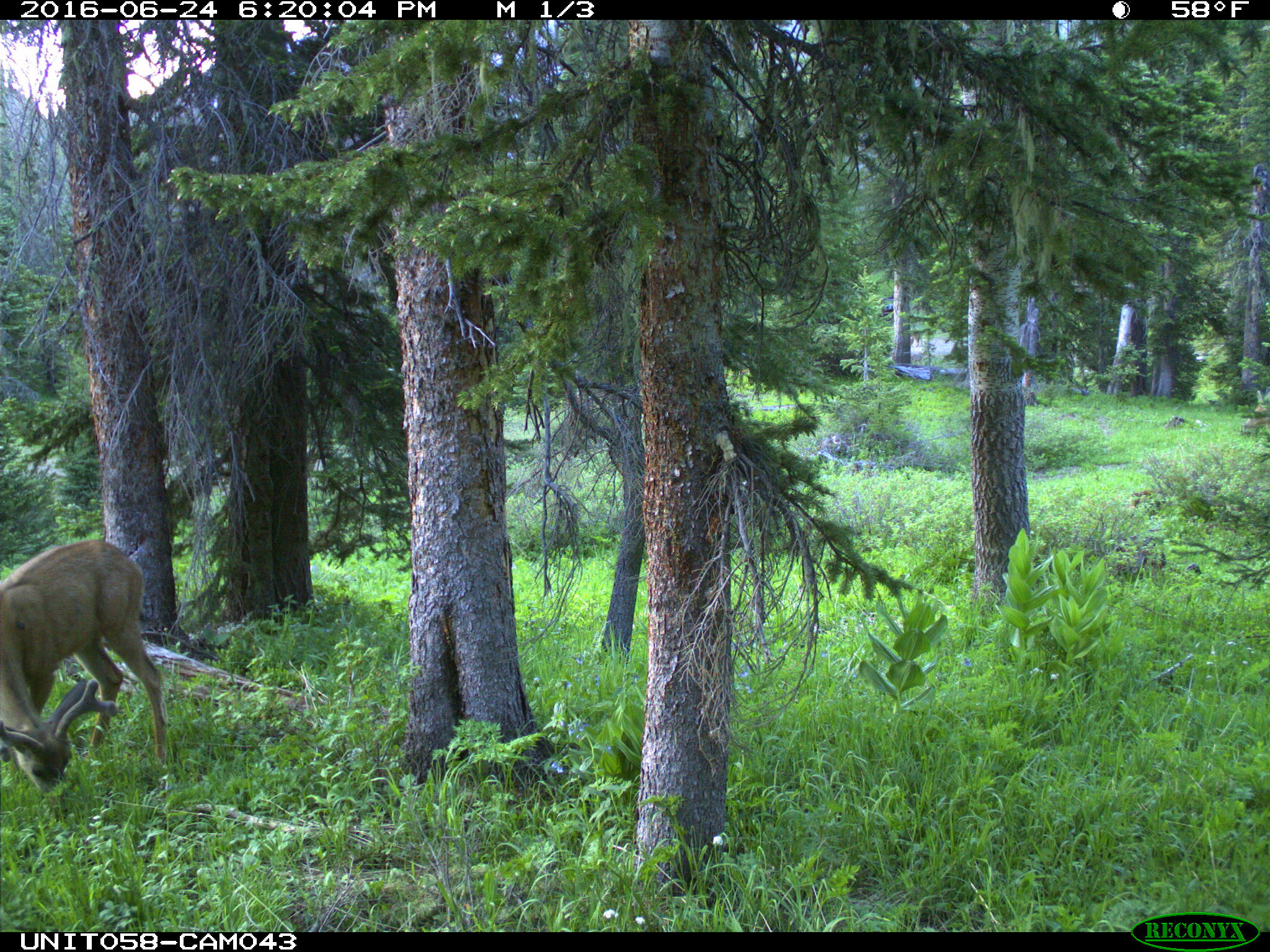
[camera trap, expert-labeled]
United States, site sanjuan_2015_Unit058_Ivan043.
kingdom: Animalia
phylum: Chordata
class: Mammalia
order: Artiodactyla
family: Cervidae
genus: Odocoileus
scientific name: Odocoileus hemionus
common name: mule deer